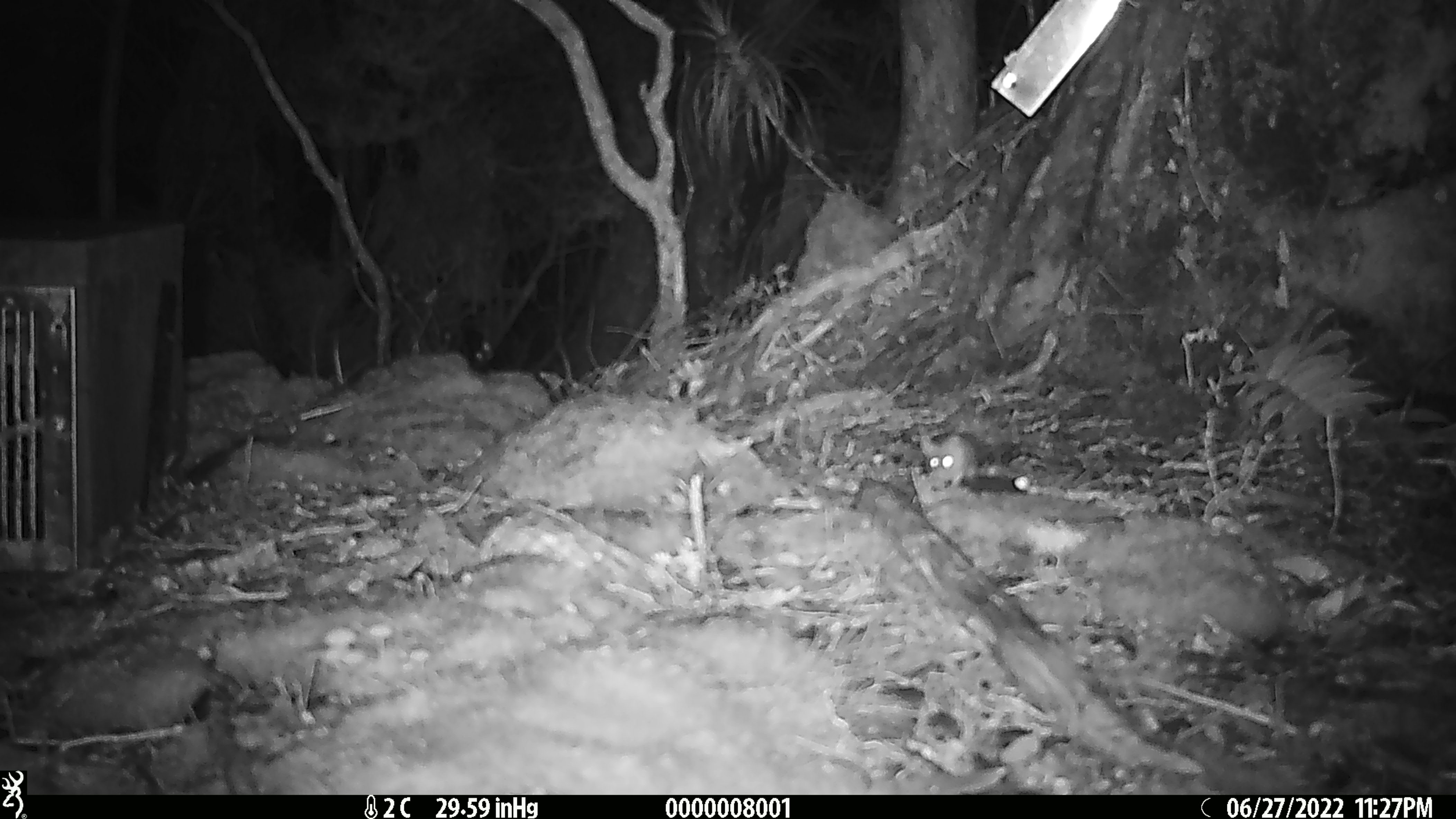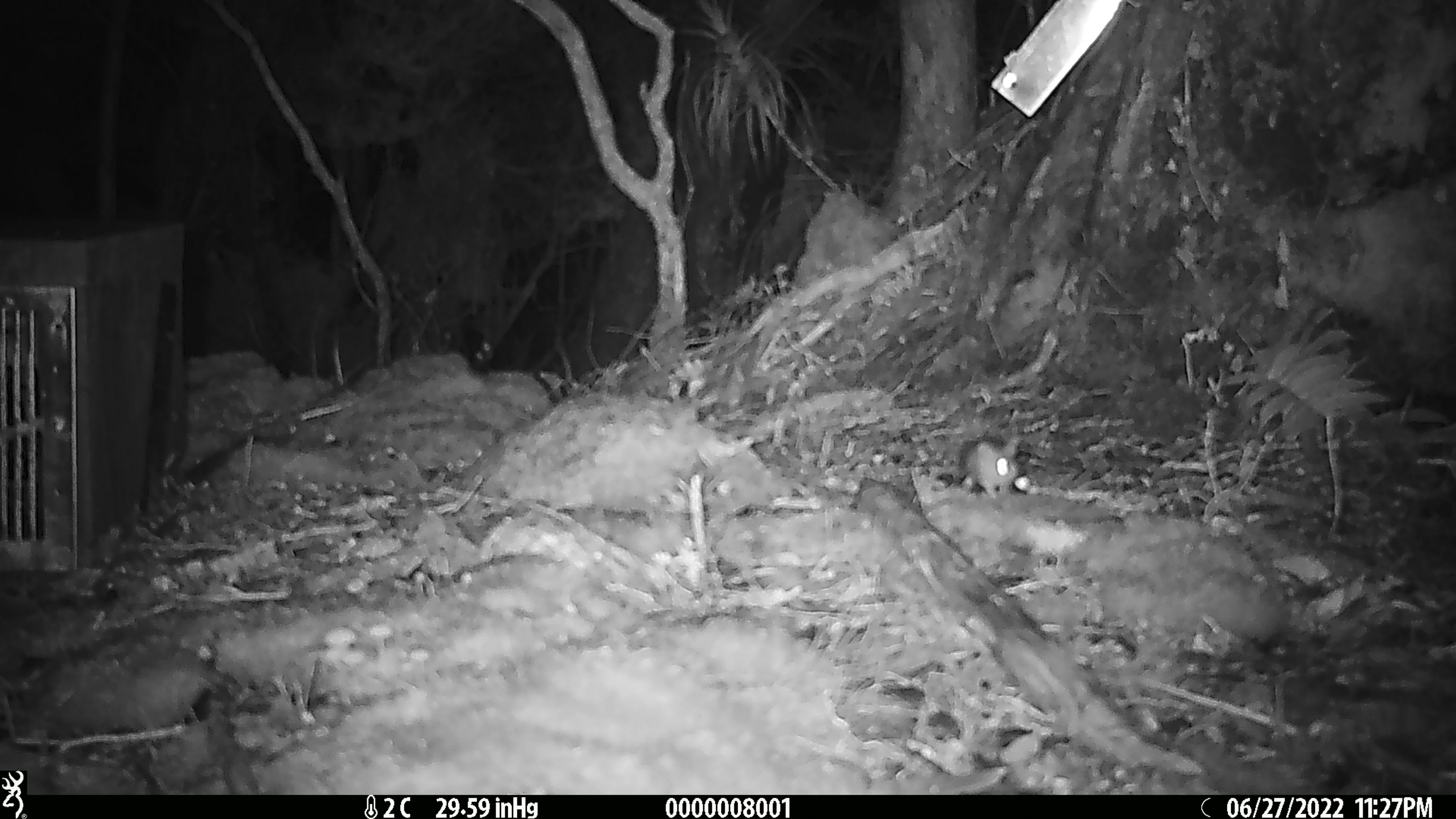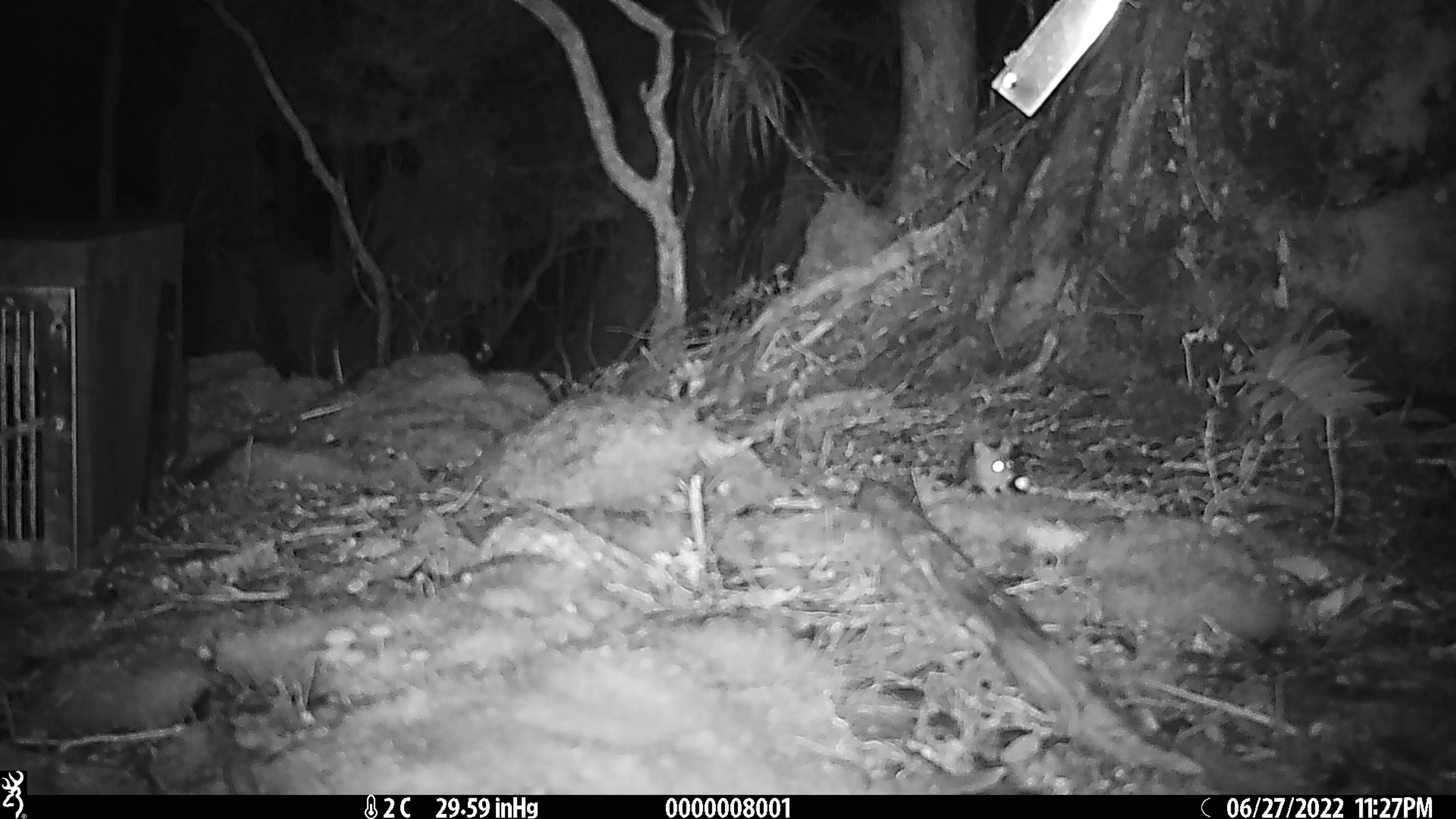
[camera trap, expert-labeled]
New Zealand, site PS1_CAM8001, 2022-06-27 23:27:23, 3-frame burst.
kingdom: Animalia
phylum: Chordata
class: Mammalia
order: Rodentia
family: Muridae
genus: Mus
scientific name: Mus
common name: mouse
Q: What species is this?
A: Mouse (Mus).